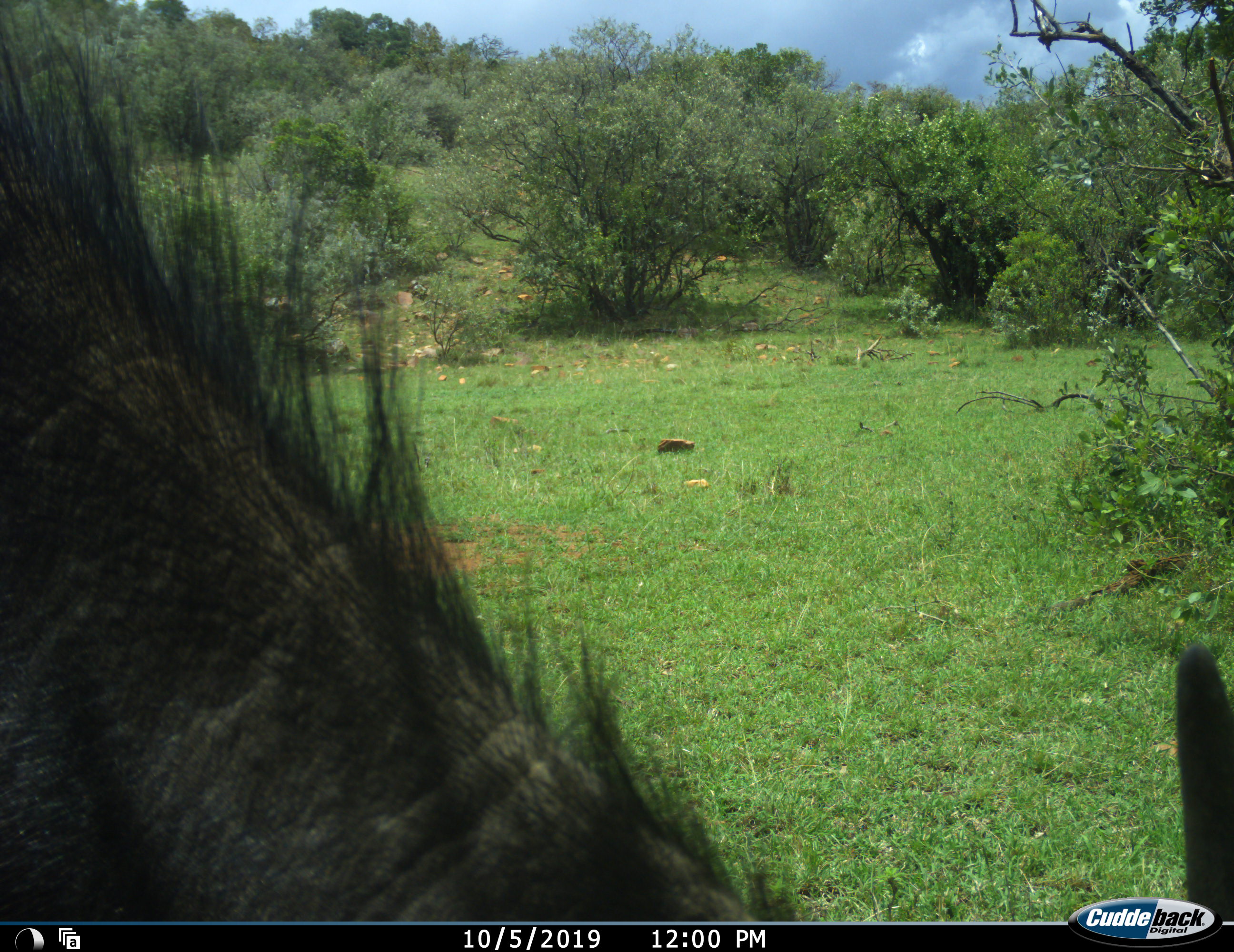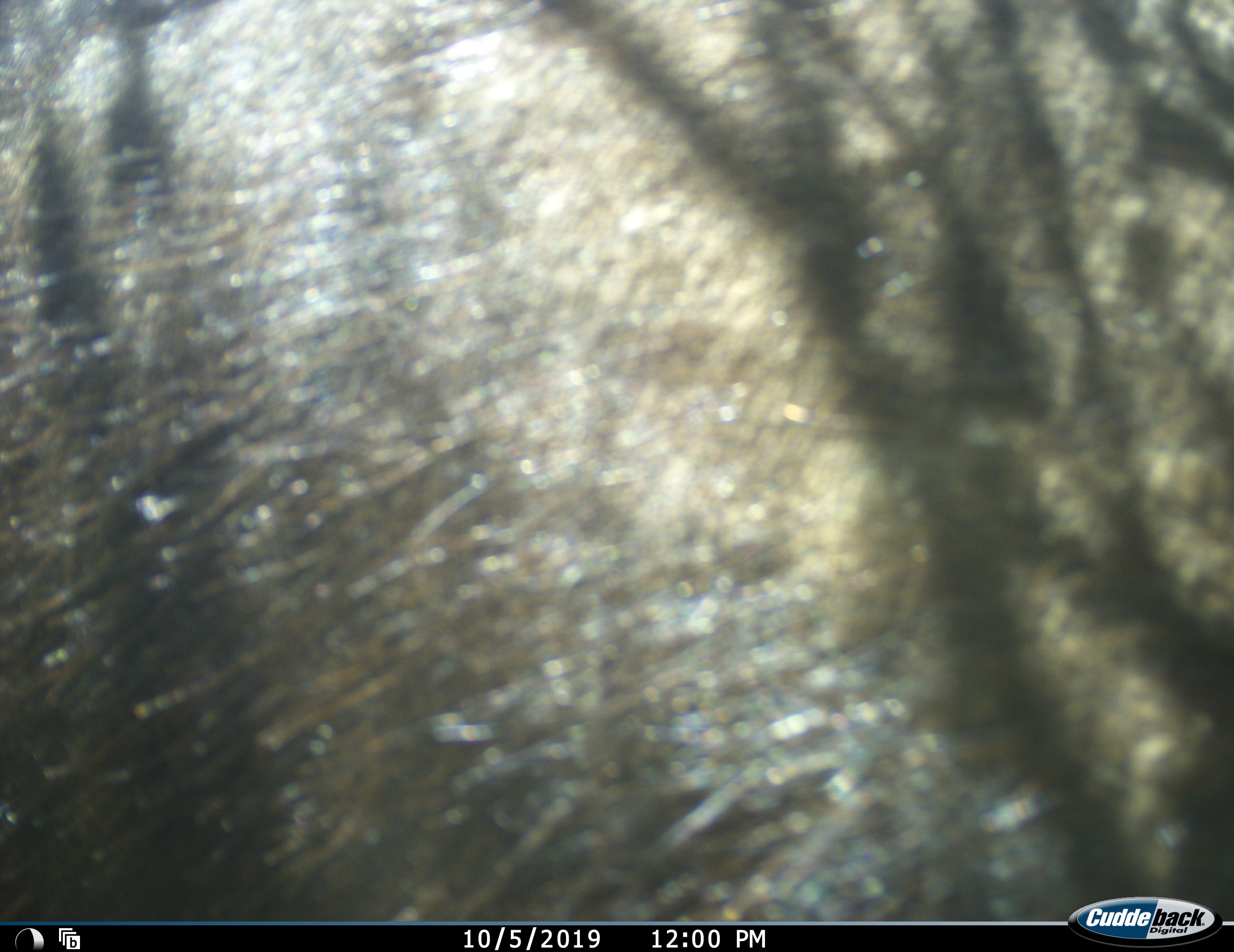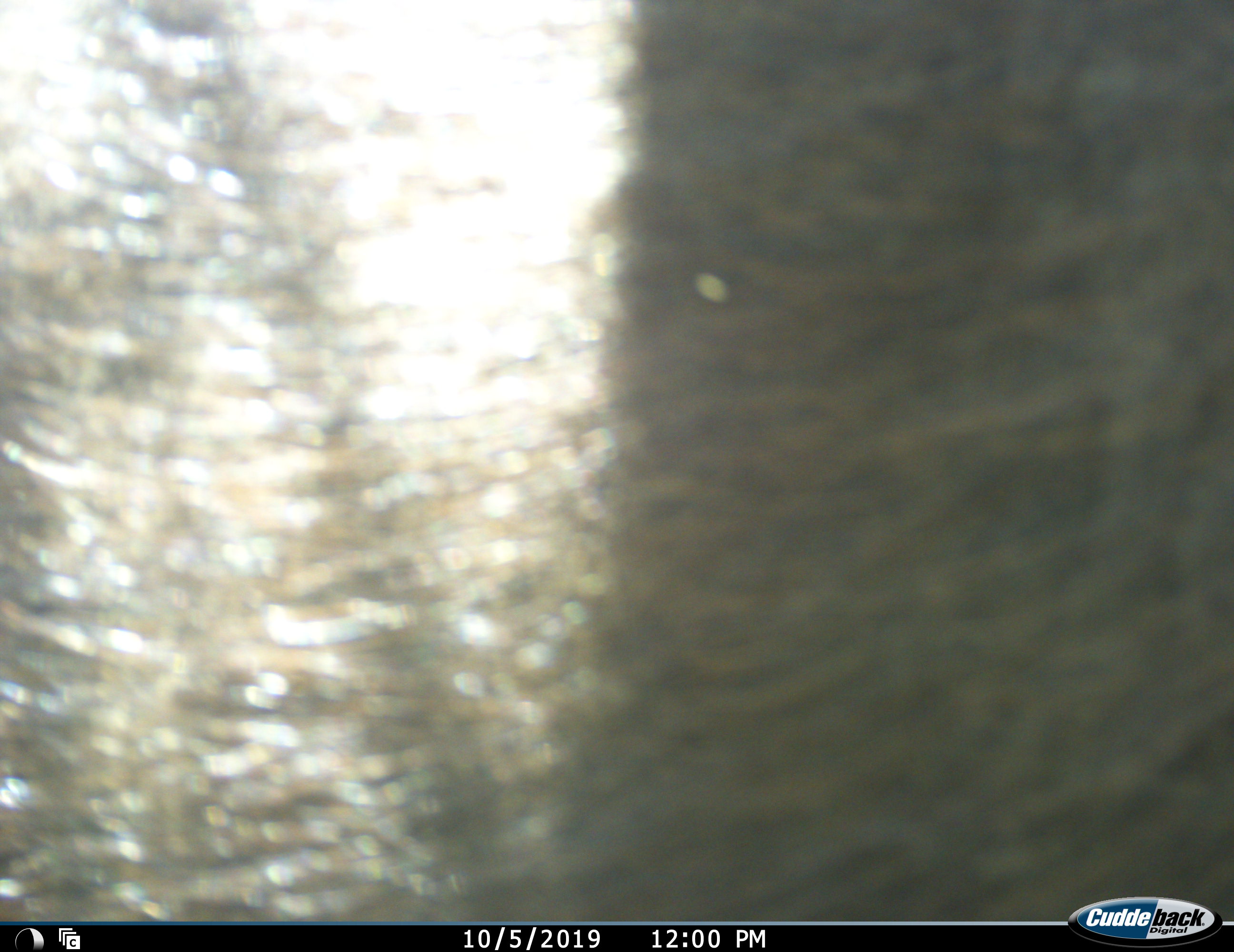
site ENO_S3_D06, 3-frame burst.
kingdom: Animalia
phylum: Chordata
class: Mammalia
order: Artiodactyla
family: Bovidae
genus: Connochaetes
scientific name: Connochaetes taurinus taurinus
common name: blue wildebeest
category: wildebeestblue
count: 1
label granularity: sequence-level